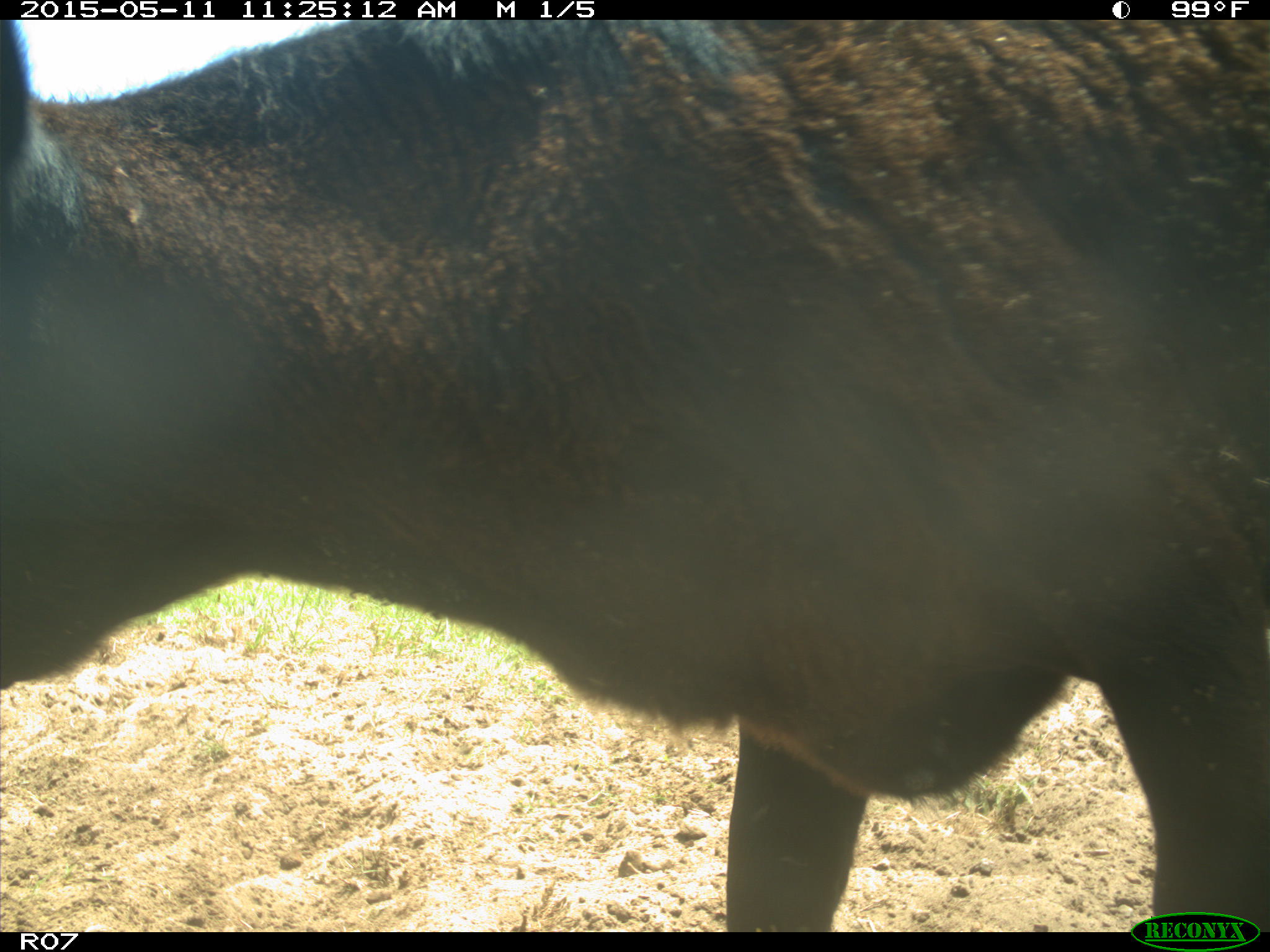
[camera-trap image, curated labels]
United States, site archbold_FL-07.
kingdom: Animalia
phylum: Chordata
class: Mammalia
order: Artiodactyla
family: Bovidae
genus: Bos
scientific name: Bos taurus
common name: domestic cow